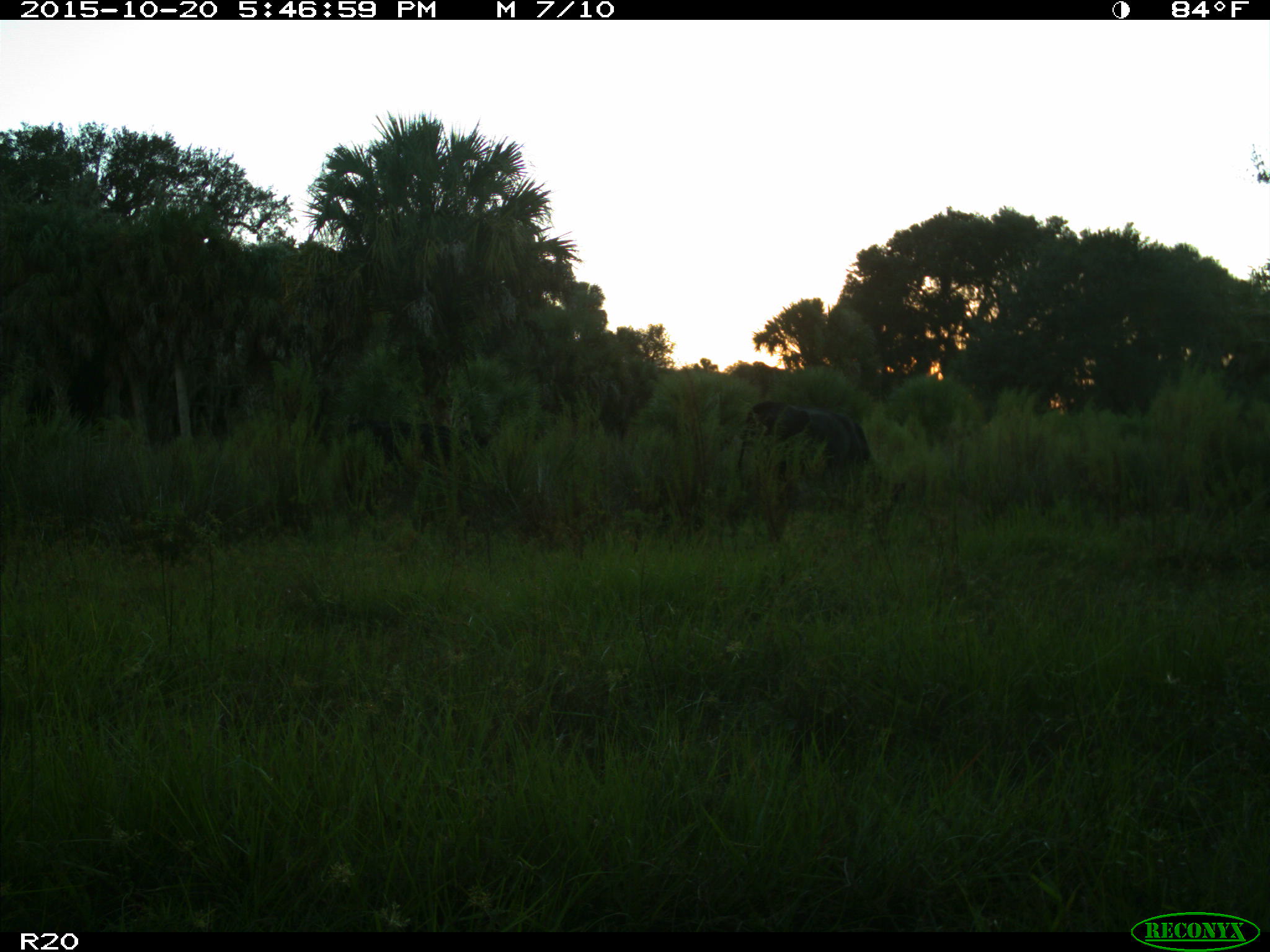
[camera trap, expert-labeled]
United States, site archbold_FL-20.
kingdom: Animalia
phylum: Chordata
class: Mammalia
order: Artiodactyla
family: Bovidae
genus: Bos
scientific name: Bos taurus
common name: domestic cow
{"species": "Bos taurus (domestic cow)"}